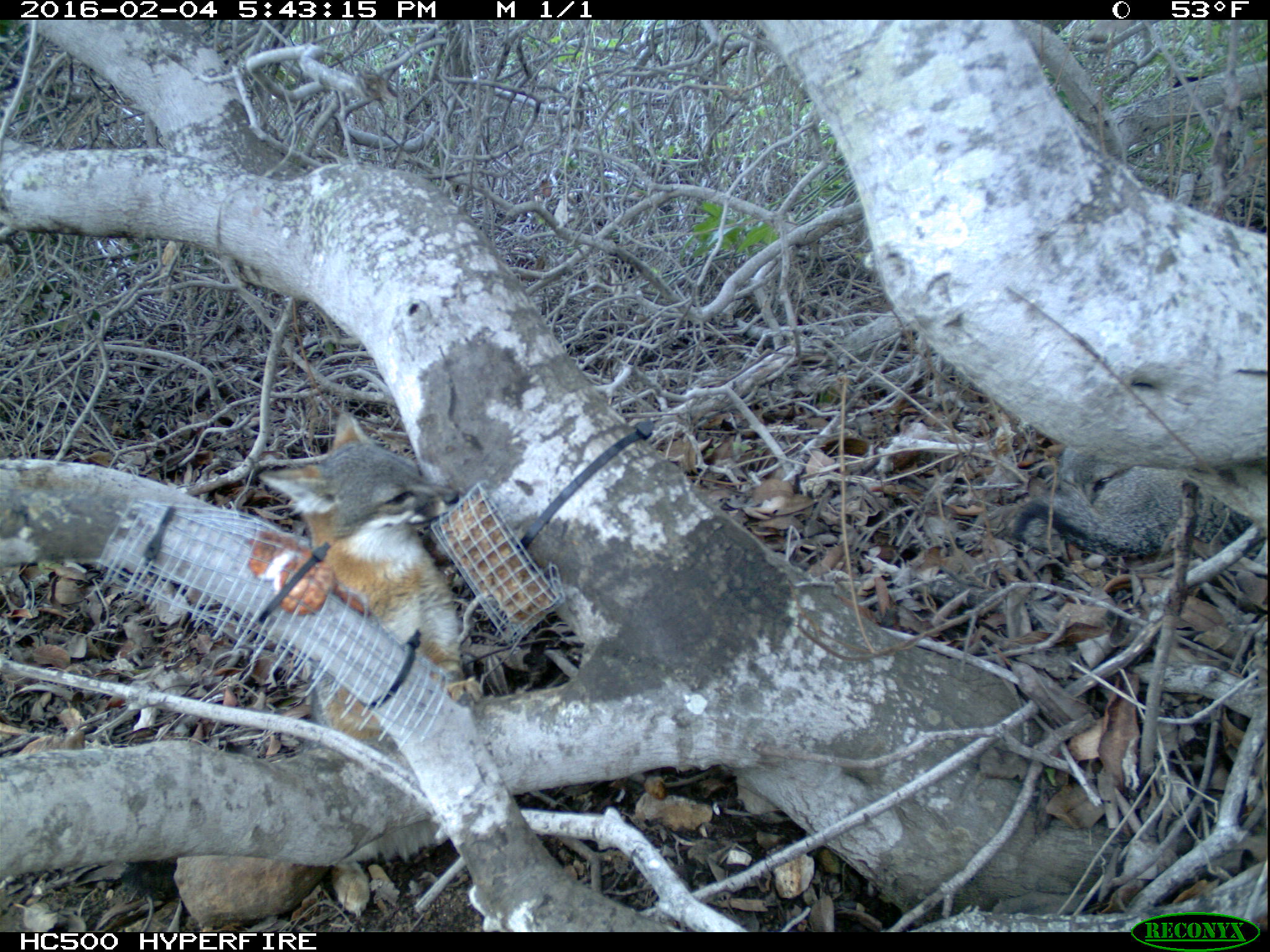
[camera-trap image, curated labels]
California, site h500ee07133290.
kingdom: Animalia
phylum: Chordata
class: Mammalia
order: Carnivora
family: Canidae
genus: Urocyon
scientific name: Urocyon littoralis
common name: island fox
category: fox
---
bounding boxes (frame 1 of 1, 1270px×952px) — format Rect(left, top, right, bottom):
fox: Rect(256, 412, 479, 917); Rect(1003, 462, 1269, 563)